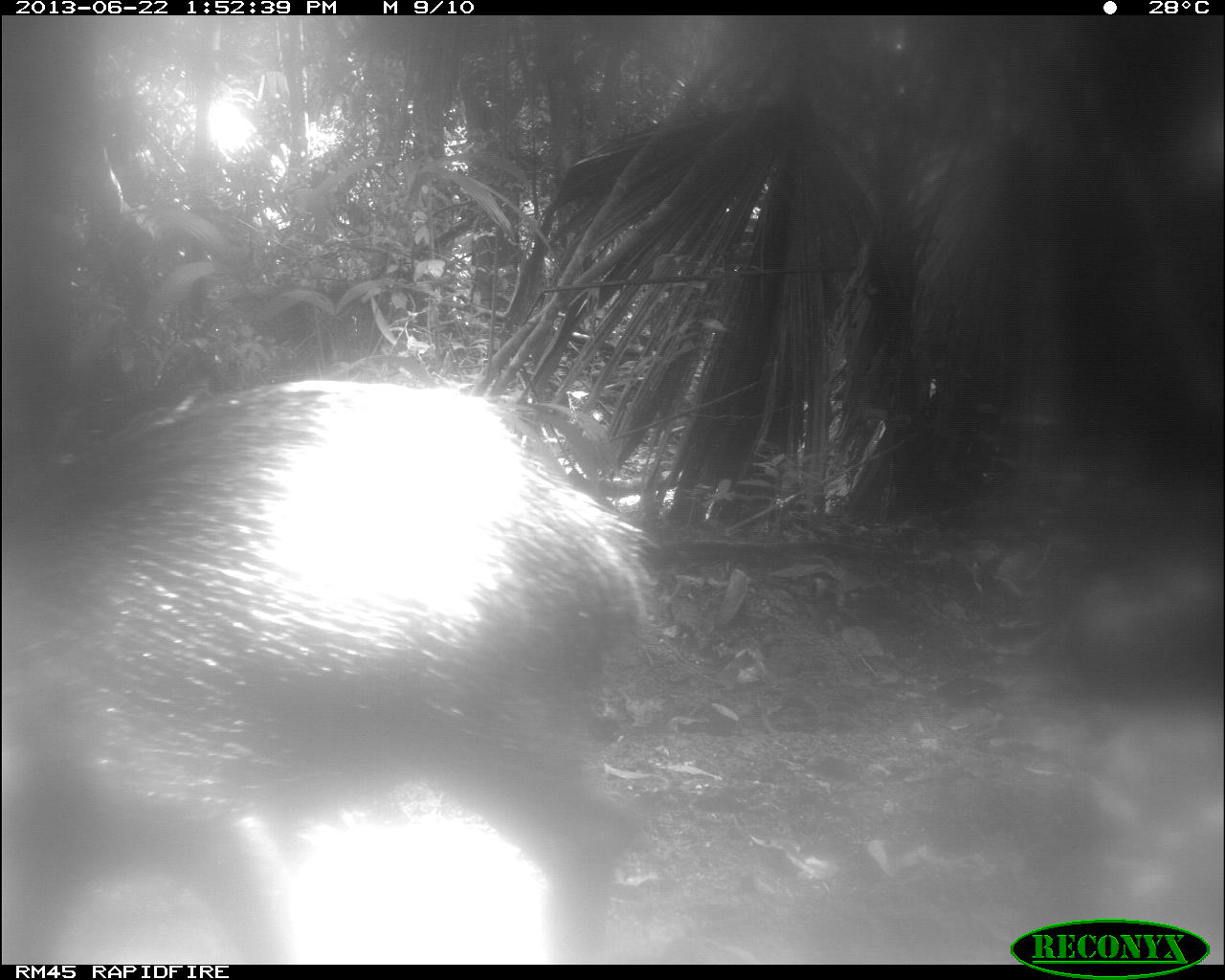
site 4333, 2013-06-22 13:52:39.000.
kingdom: Animalia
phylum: Chordata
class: Mammalia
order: Artiodactyla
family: Tayassuidae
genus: Tayassu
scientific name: Tayassu pecari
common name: white-lipped peccary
Tayassu pecari (white-lipped peccary), count 3.